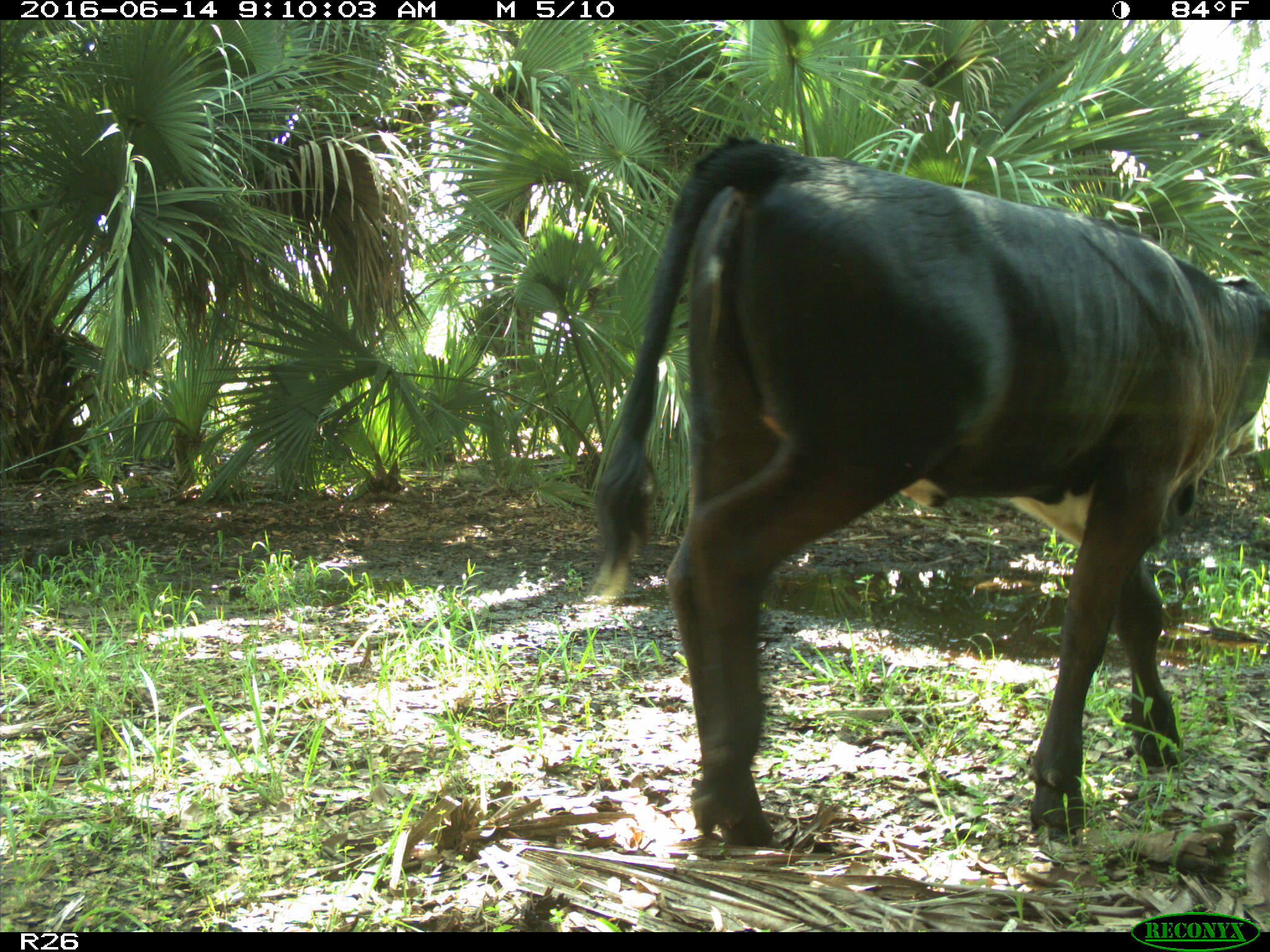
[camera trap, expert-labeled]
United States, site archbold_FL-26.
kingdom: Animalia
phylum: Chordata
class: Mammalia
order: Artiodactyla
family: Bovidae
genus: Bos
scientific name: Bos taurus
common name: domestic cow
Bos taurus (domestic cow).